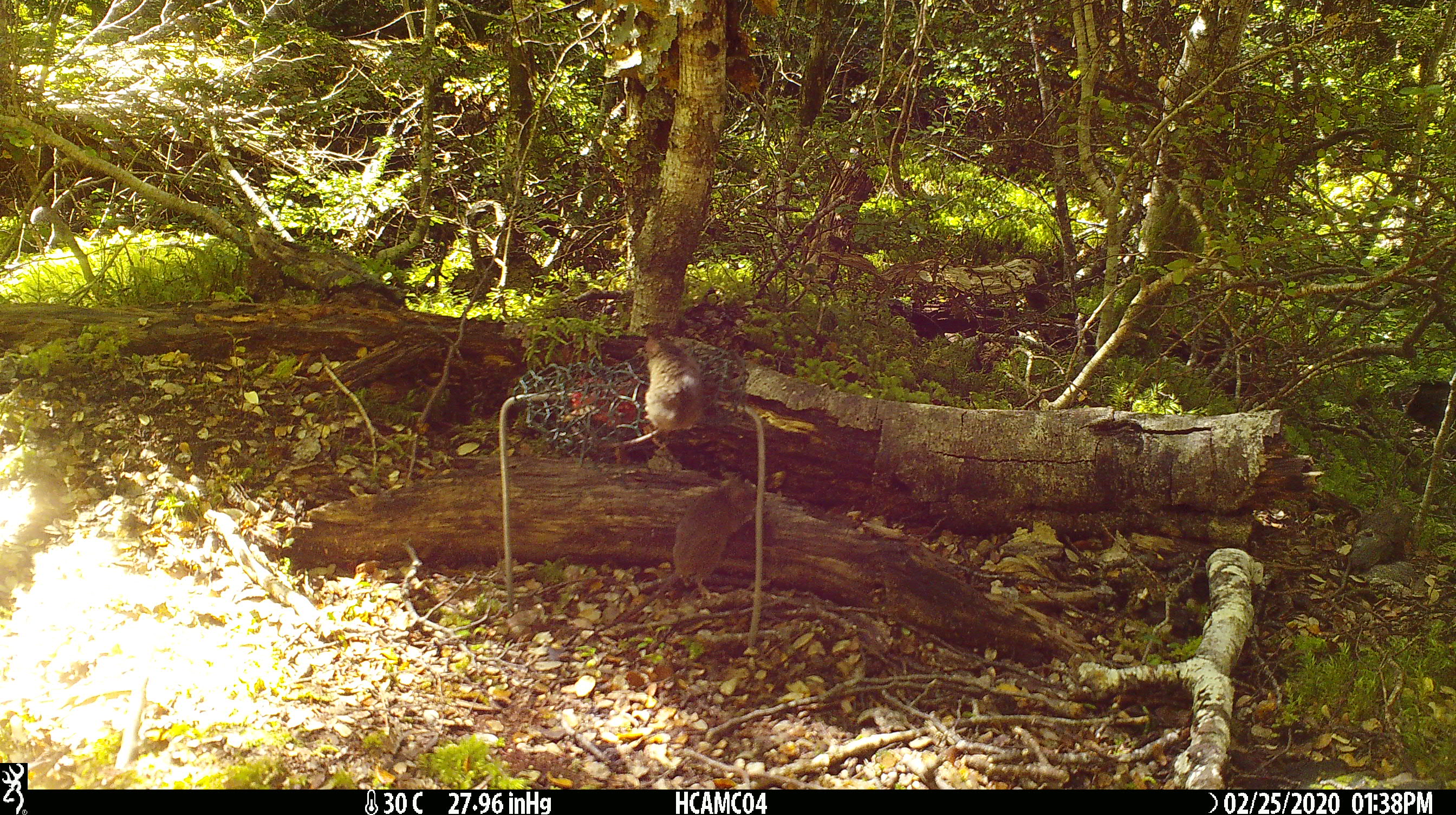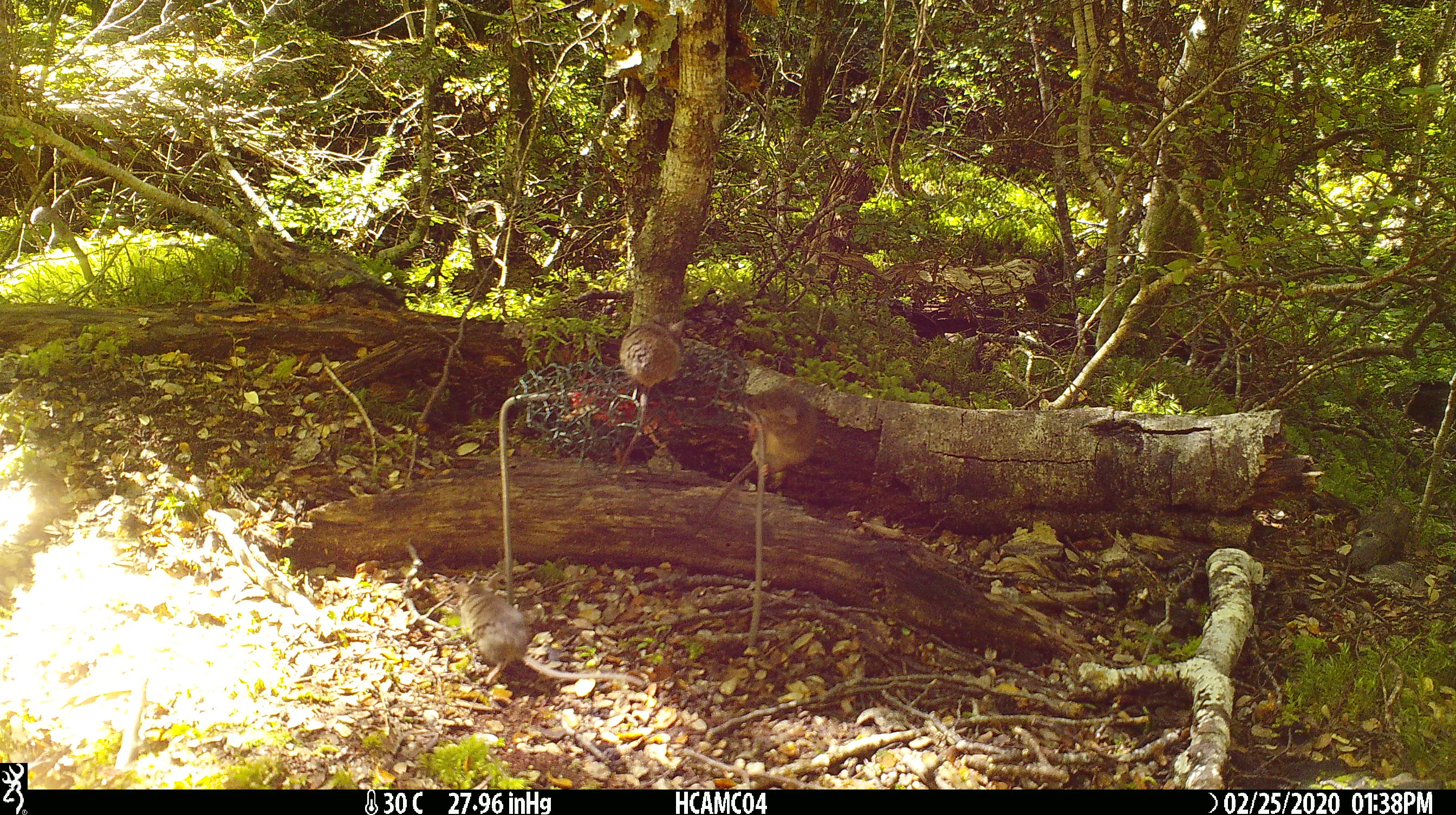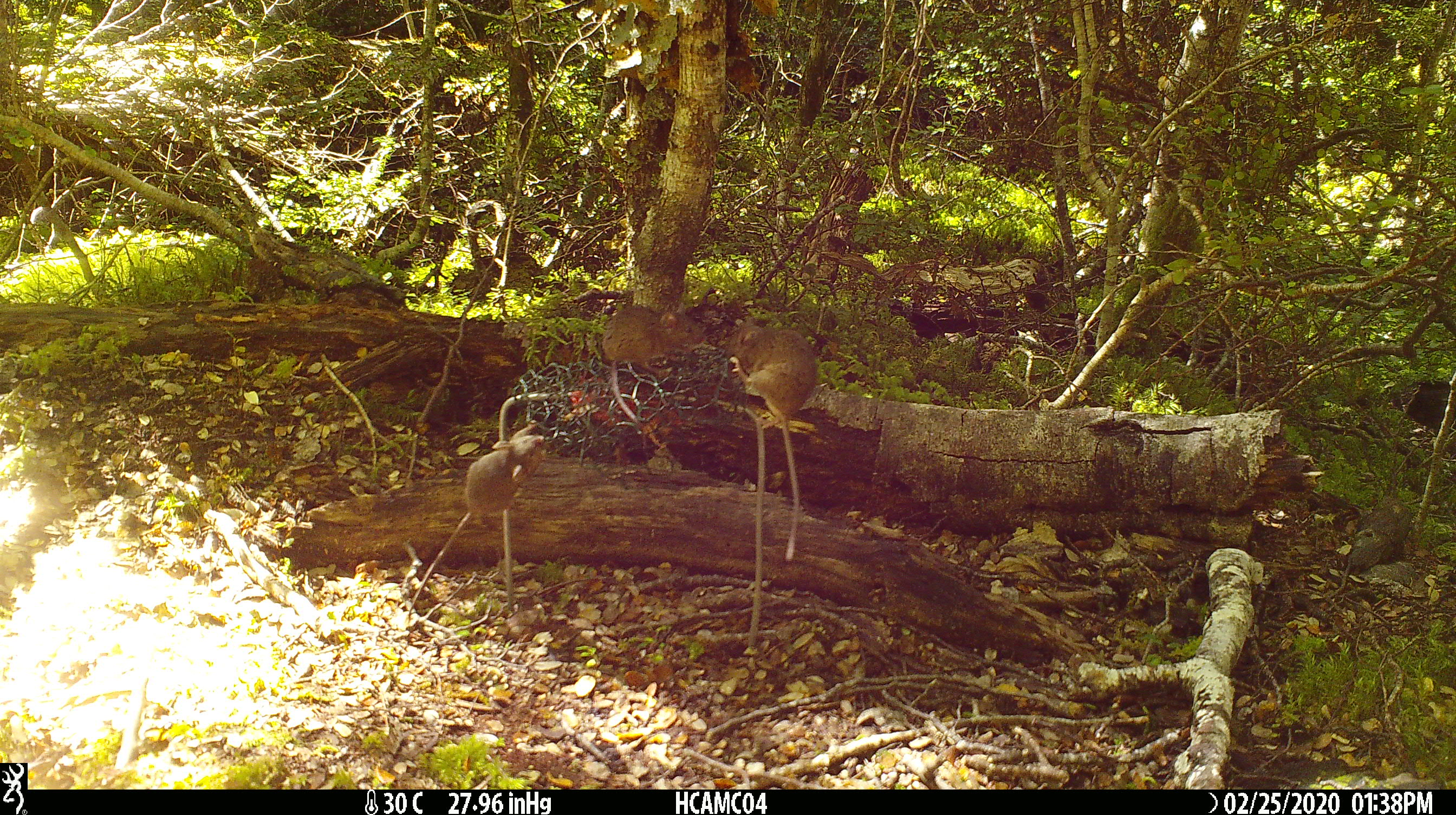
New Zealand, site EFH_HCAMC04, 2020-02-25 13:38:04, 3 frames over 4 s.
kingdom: Animalia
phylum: Chordata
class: Mammalia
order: Rodentia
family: Muridae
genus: Mus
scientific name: Mus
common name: mouse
Mouse (Mus).